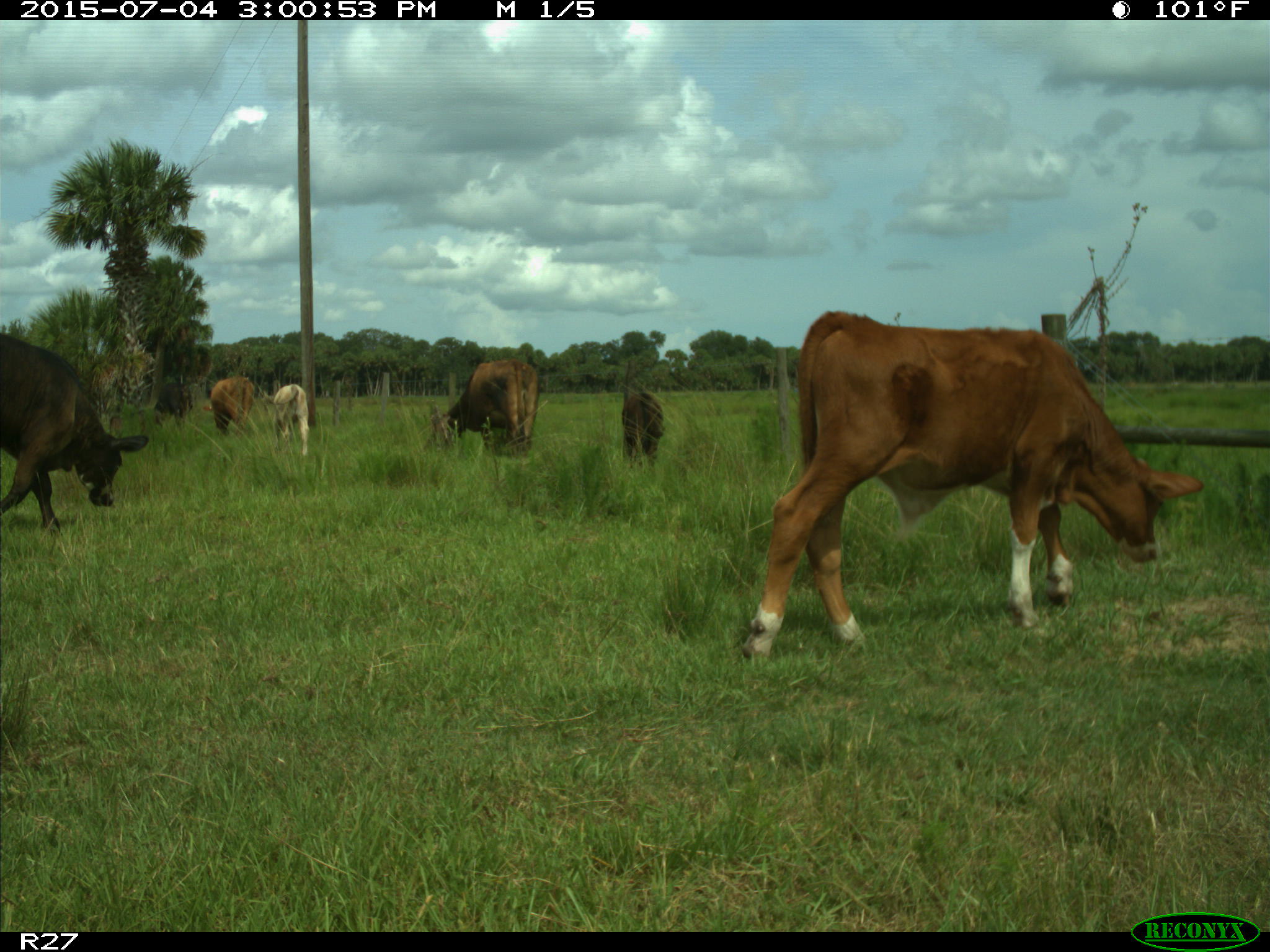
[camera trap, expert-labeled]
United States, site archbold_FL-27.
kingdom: Animalia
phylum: Chordata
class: Mammalia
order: Artiodactyla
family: Bovidae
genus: Bos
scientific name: Bos taurus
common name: domestic cow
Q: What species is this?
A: Bos taurus (domestic cow).